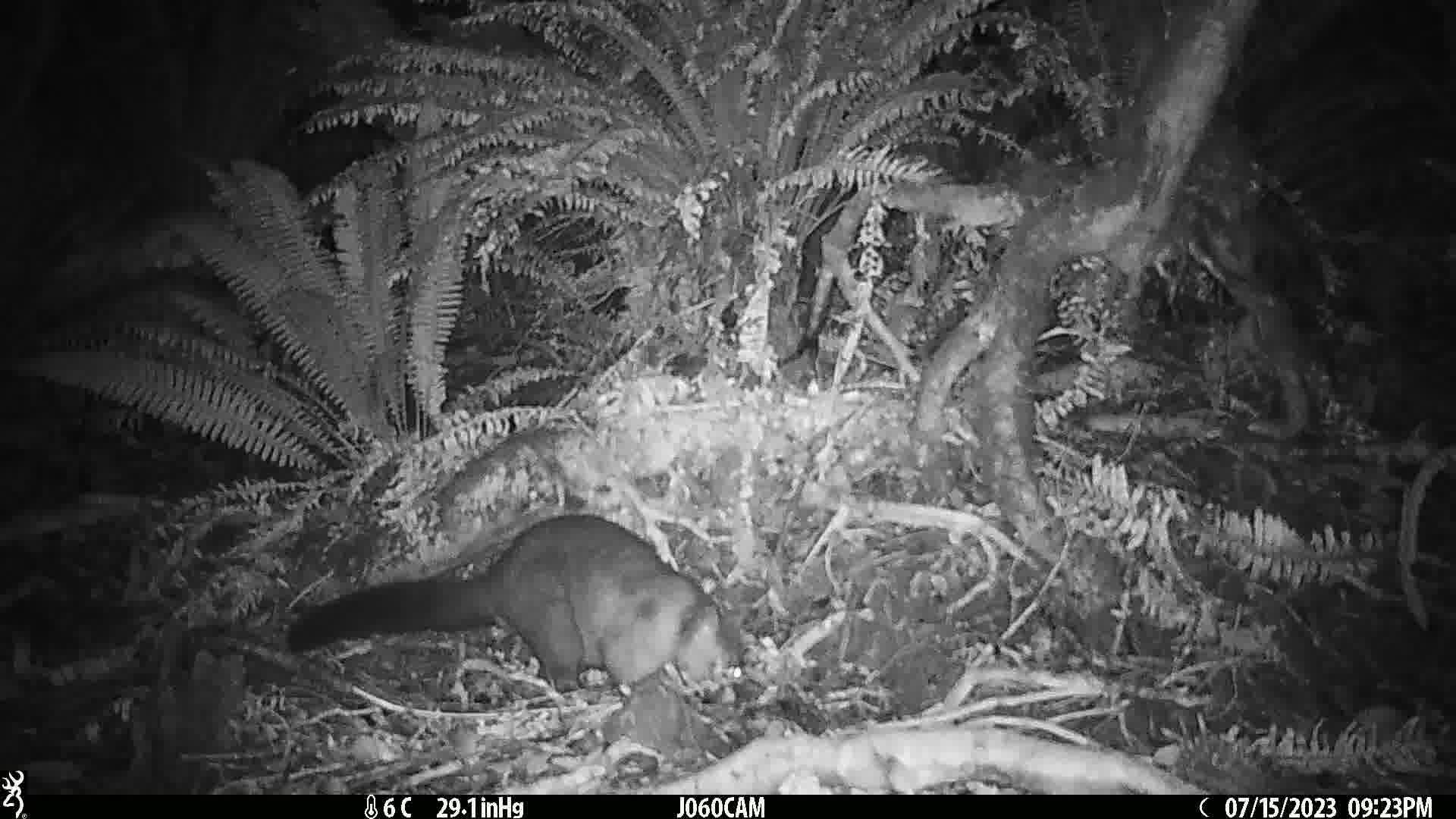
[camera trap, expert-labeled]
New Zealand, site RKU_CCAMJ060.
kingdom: Animalia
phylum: Chordata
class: Mammalia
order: Diprotodontia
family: Phalangeridae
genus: Trichosurus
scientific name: Trichosurus vulpecula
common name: common brushtail possum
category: possum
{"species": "possum (common brushtail possum) (Trichosurus vulpecula)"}